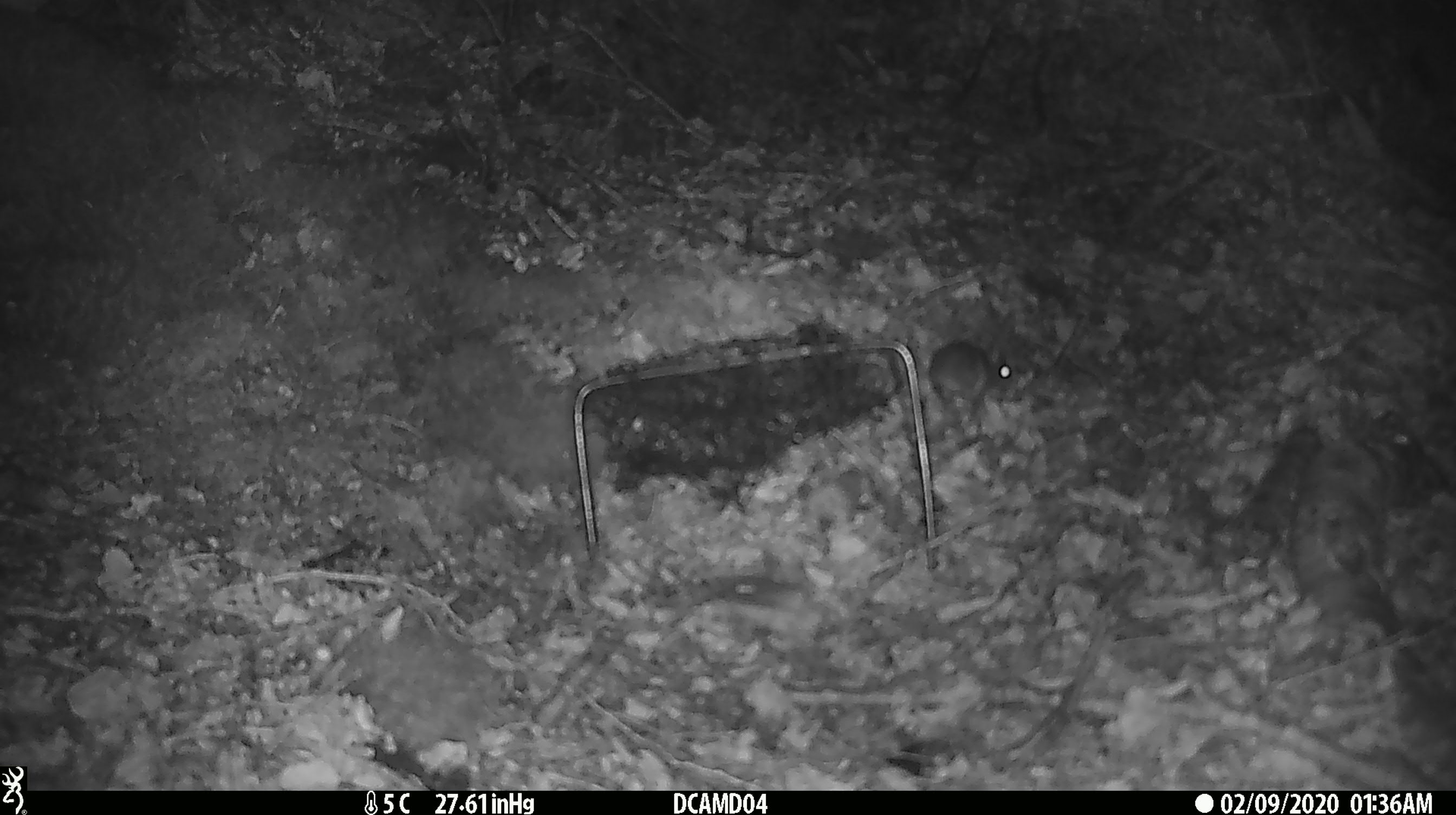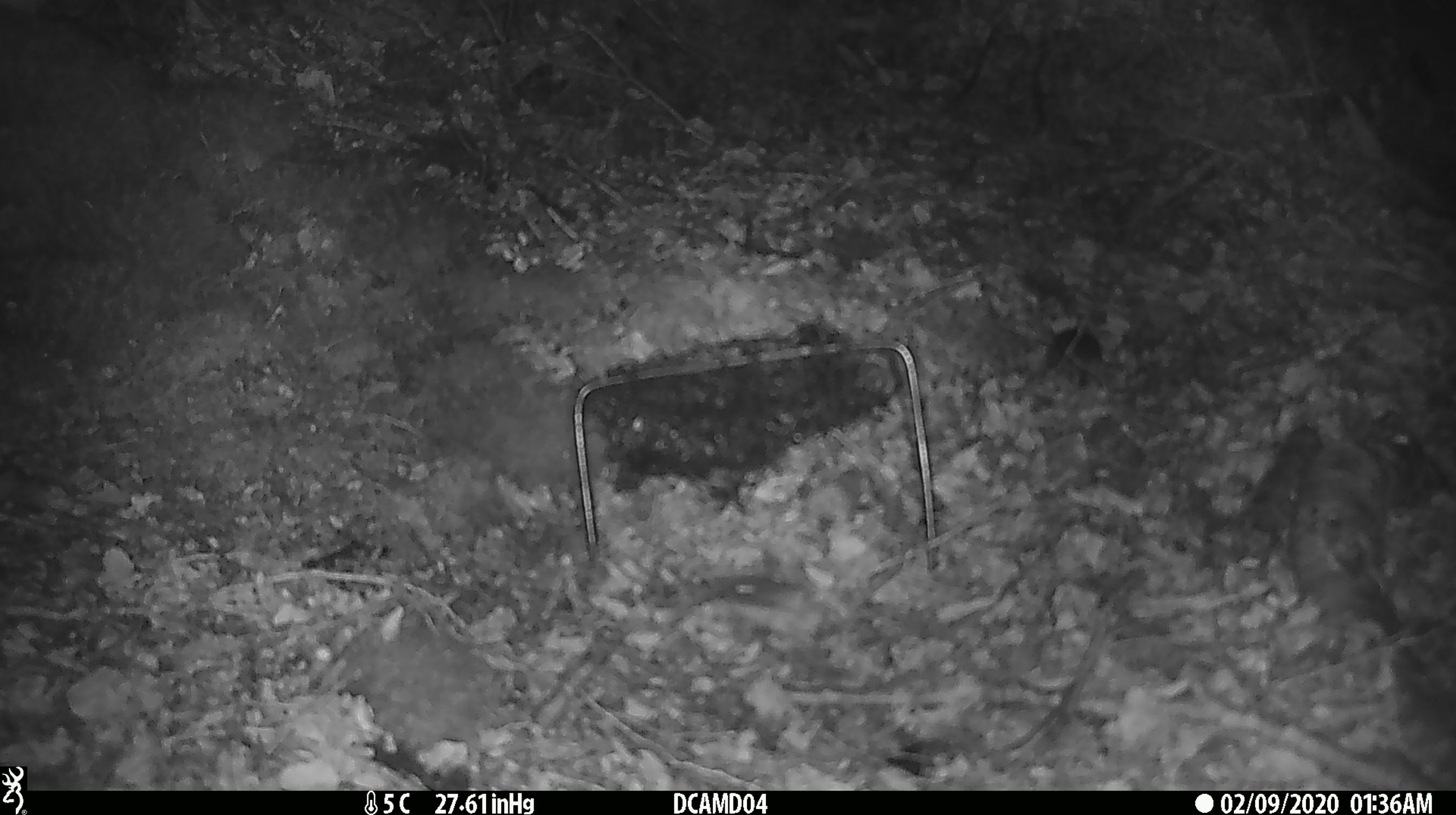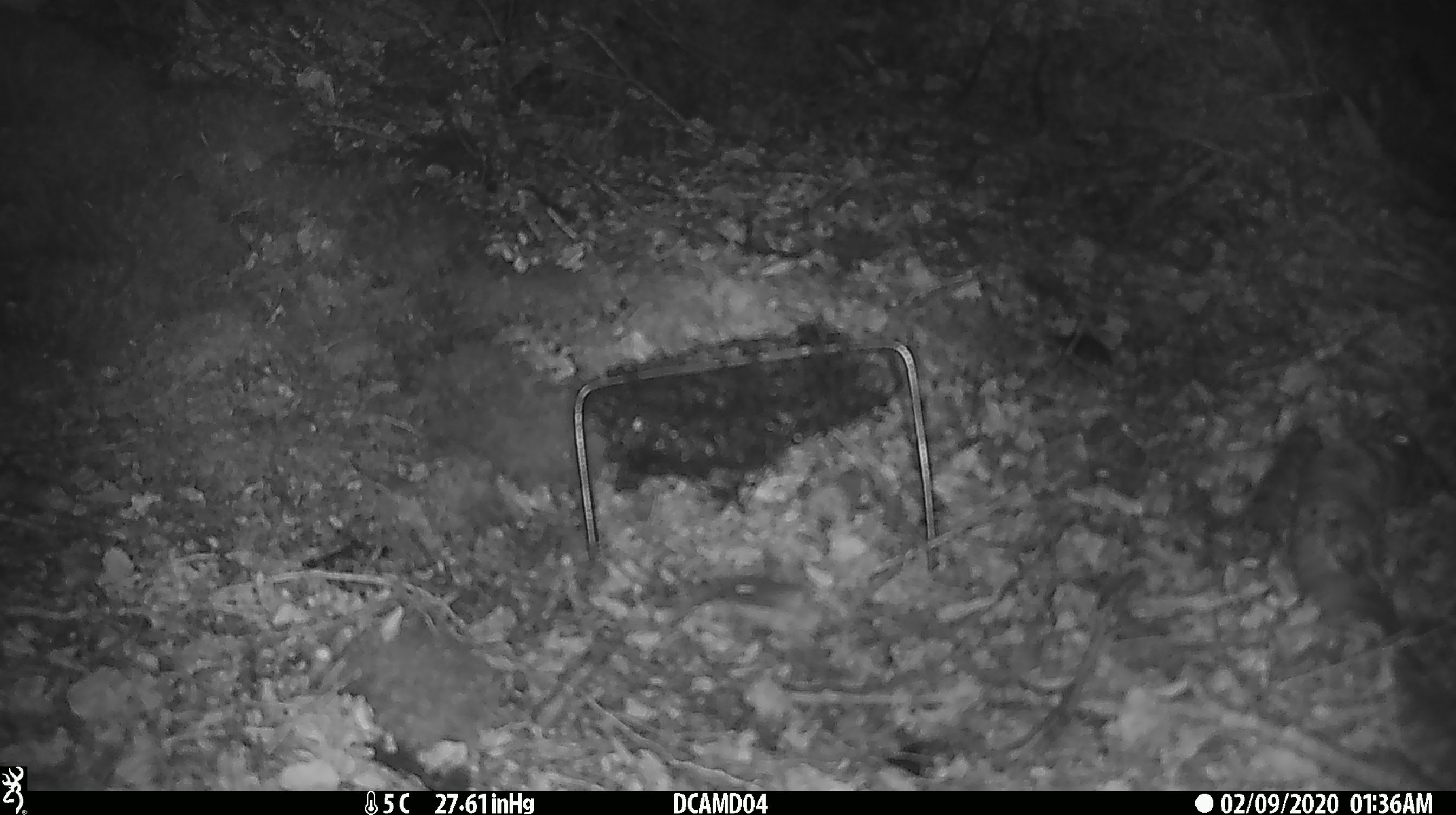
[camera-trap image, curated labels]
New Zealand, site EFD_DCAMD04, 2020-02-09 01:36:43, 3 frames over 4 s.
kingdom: Animalia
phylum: Chordata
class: Mammalia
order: Rodentia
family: Muridae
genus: Mus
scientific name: Mus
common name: mouse